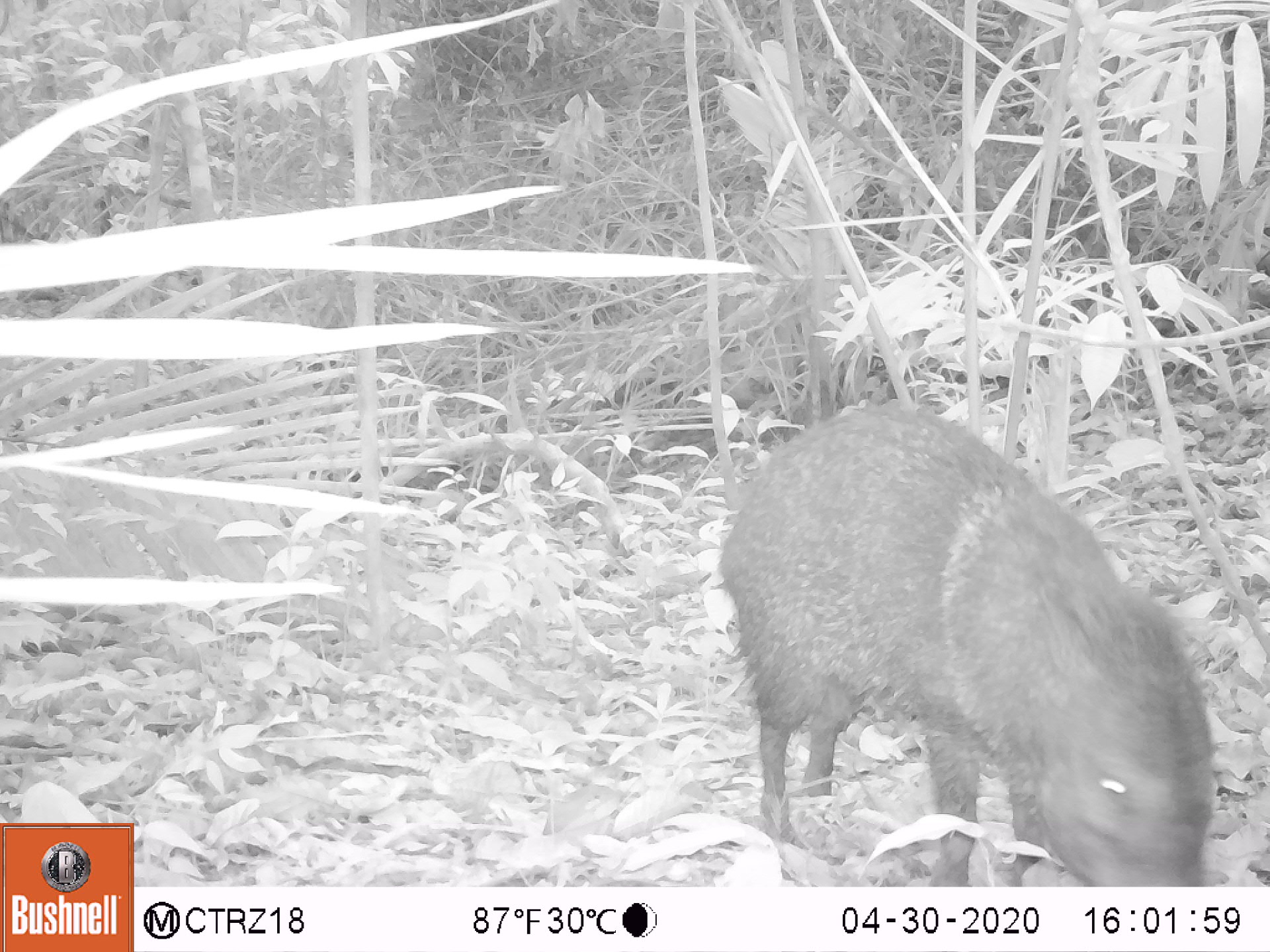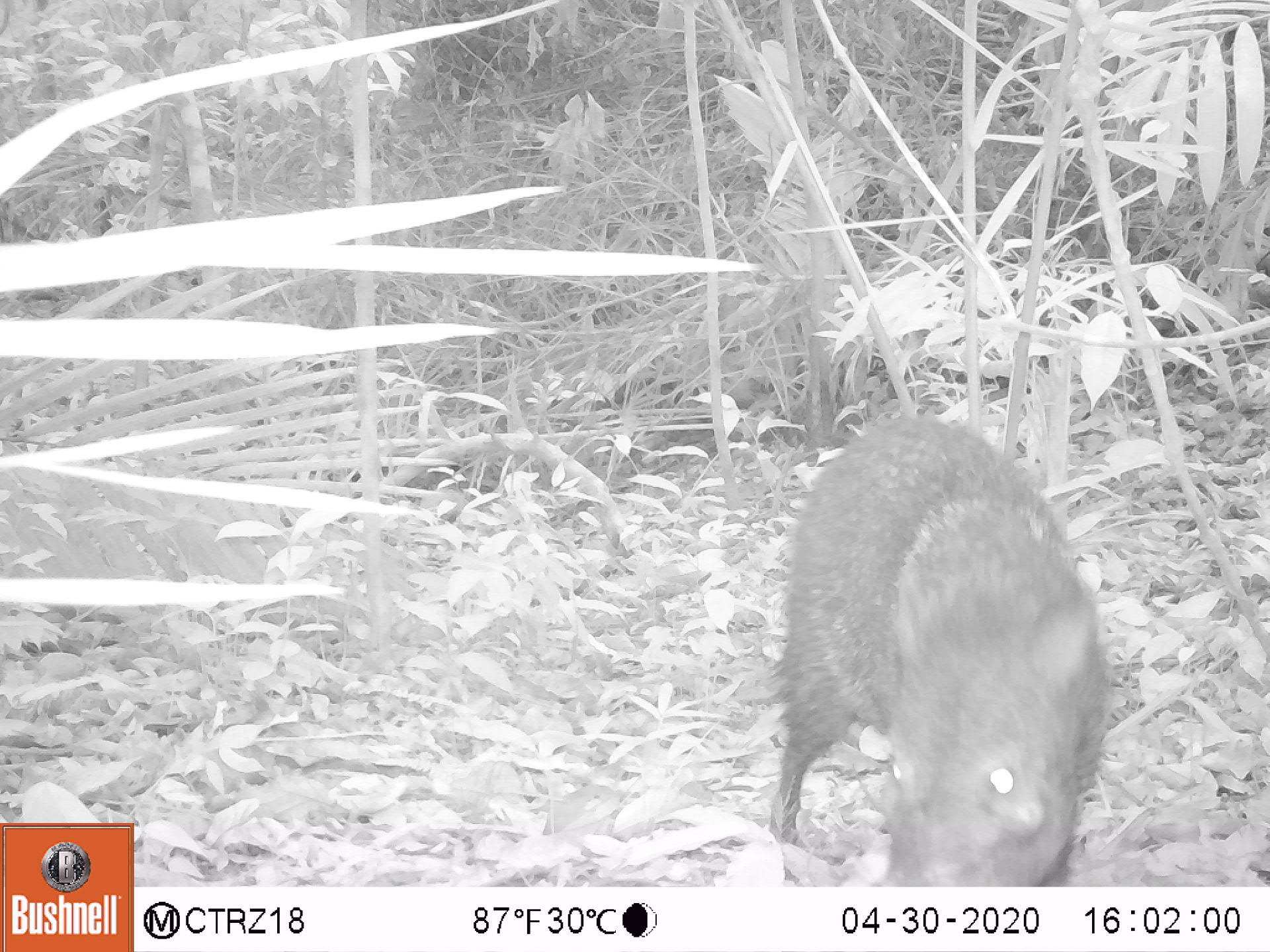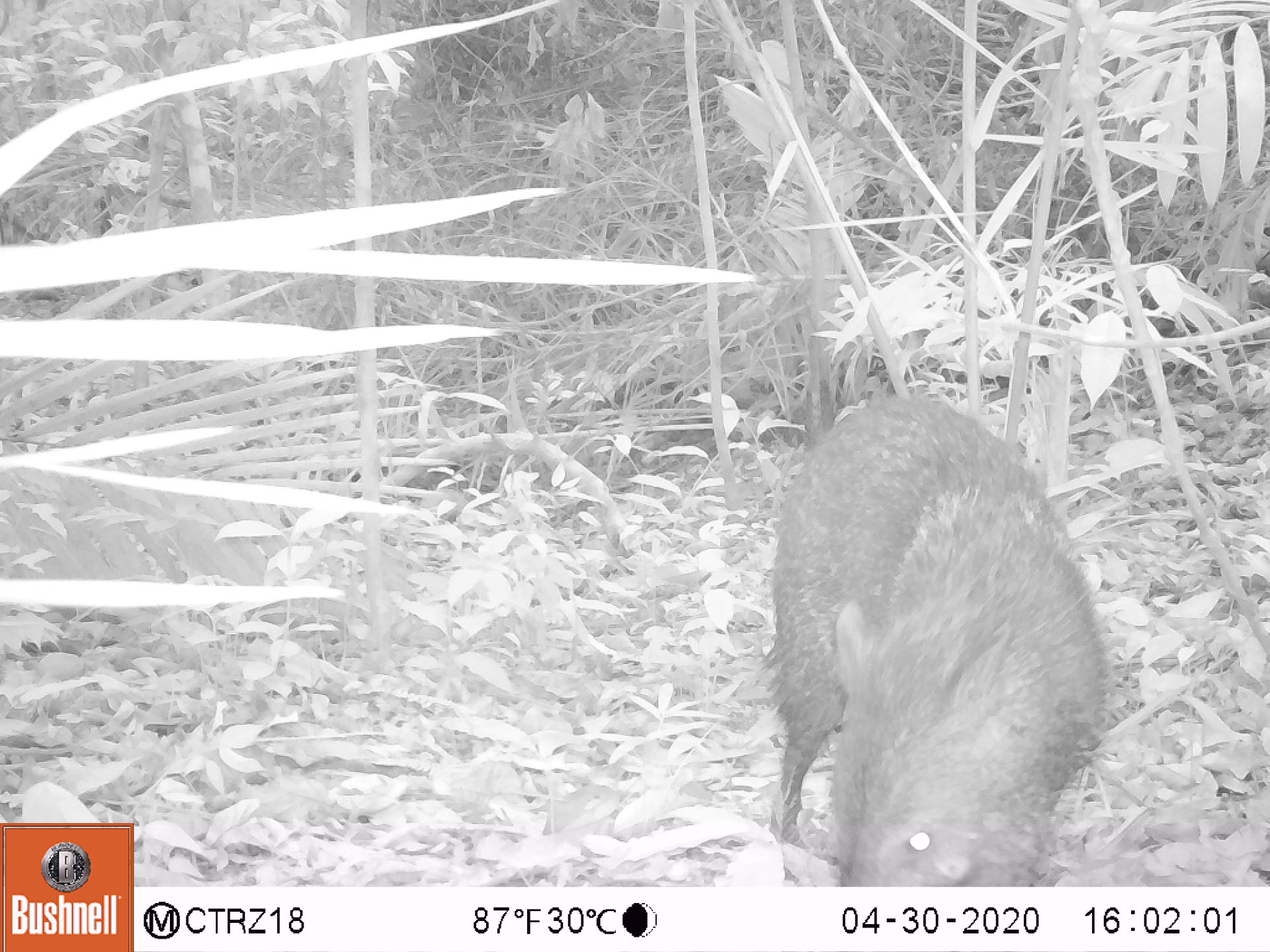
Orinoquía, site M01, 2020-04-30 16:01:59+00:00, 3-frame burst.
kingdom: Animalia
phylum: Chordata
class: Mammalia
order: Artiodactyla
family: Tayassuidae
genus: Pecari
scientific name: Pecari tajacu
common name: collared peccary